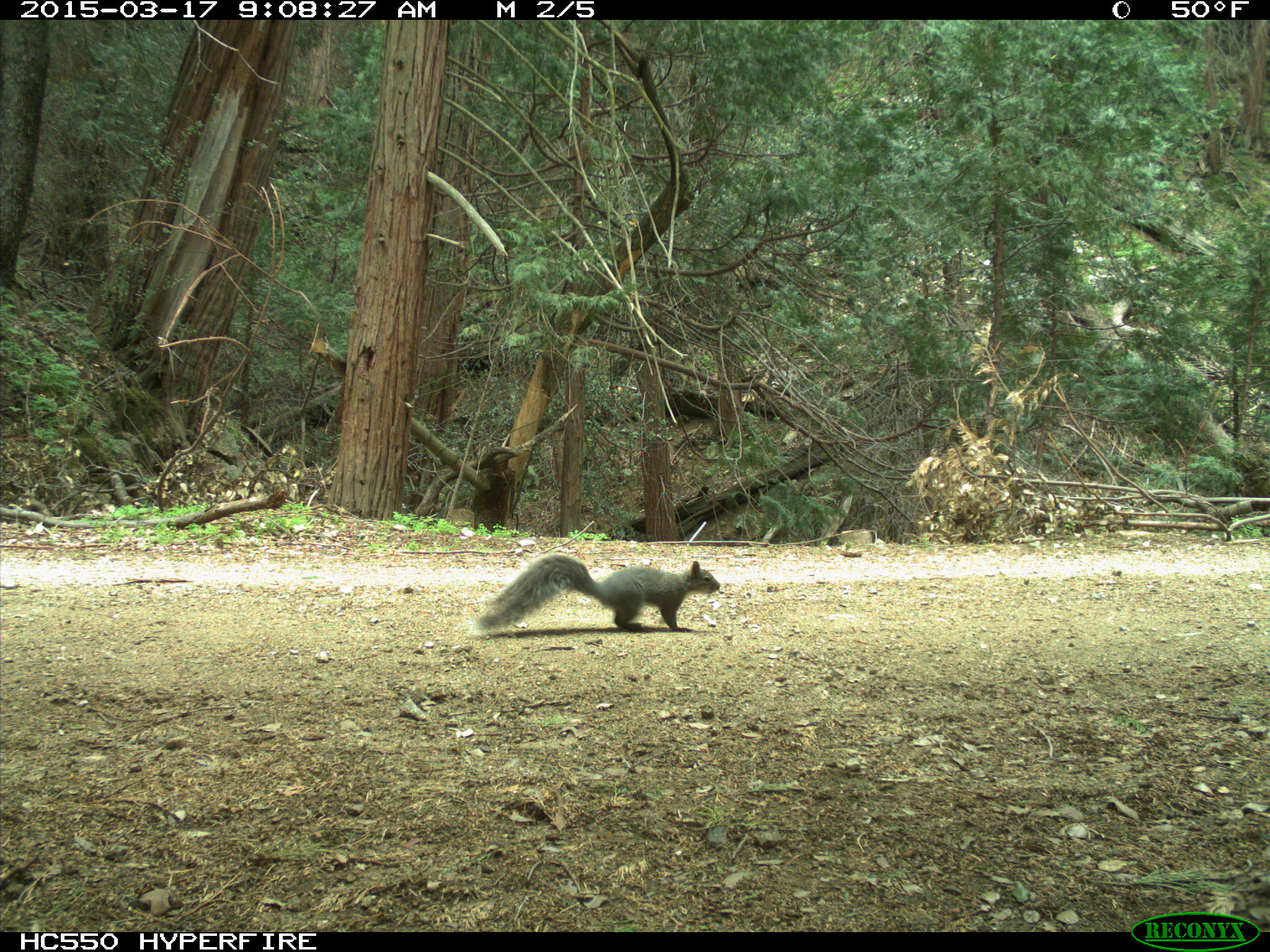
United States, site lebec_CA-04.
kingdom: Animalia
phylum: Chordata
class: Mammalia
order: Rodentia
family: Sciuridae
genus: Sciurus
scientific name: Sciurus carolinensis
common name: eastern gray squirrel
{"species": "Sciurus carolinensis (eastern gray squirrel)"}